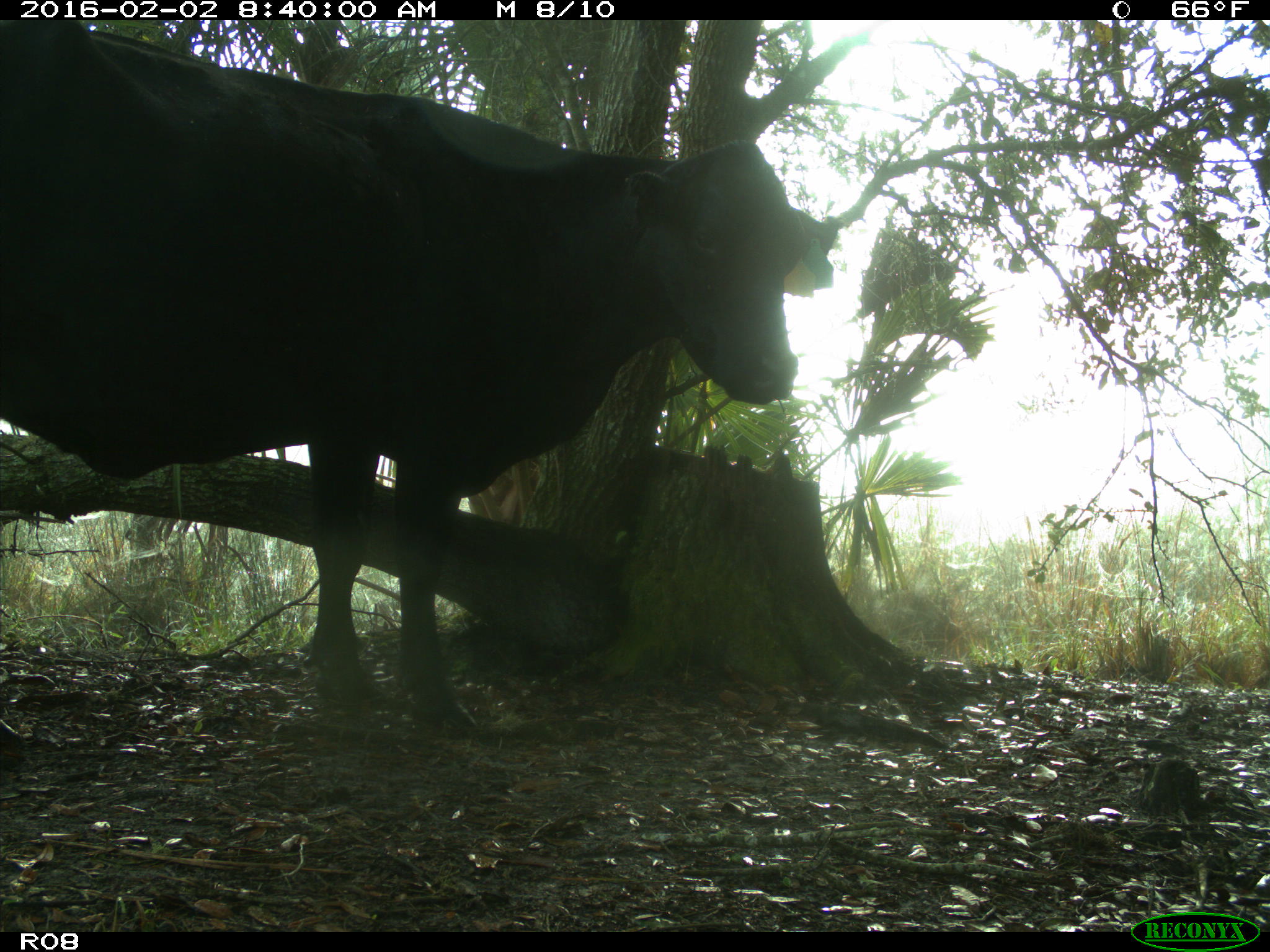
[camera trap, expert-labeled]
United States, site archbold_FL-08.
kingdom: Animalia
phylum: Chordata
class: Mammalia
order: Artiodactyla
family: Bovidae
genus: Bos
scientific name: Bos taurus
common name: domestic cow